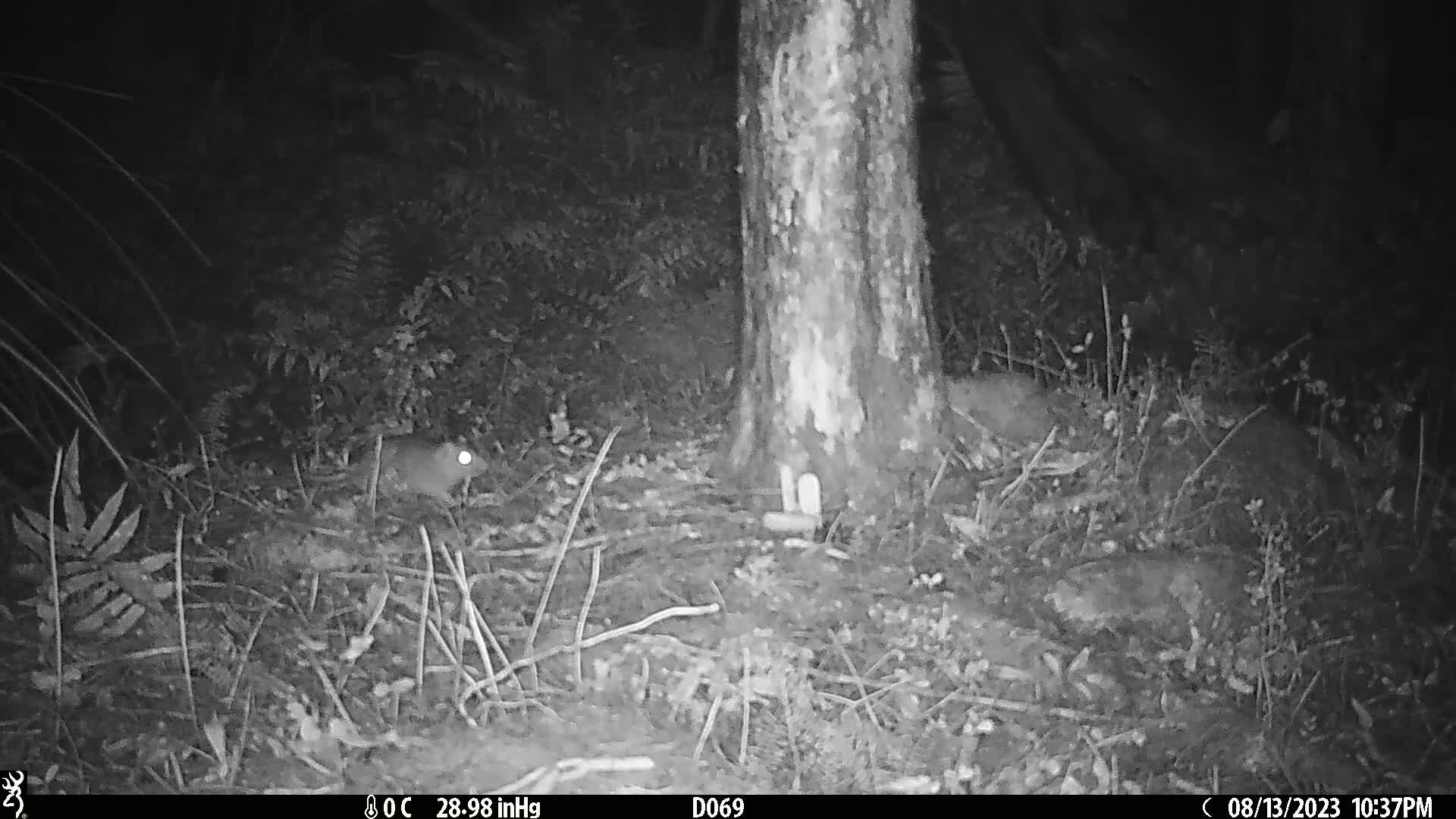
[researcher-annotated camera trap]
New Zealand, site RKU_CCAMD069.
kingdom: Animalia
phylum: Chordata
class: Mammalia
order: Rodentia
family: Muridae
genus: Rattus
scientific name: Rattus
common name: rat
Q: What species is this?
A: Rat (Rattus).